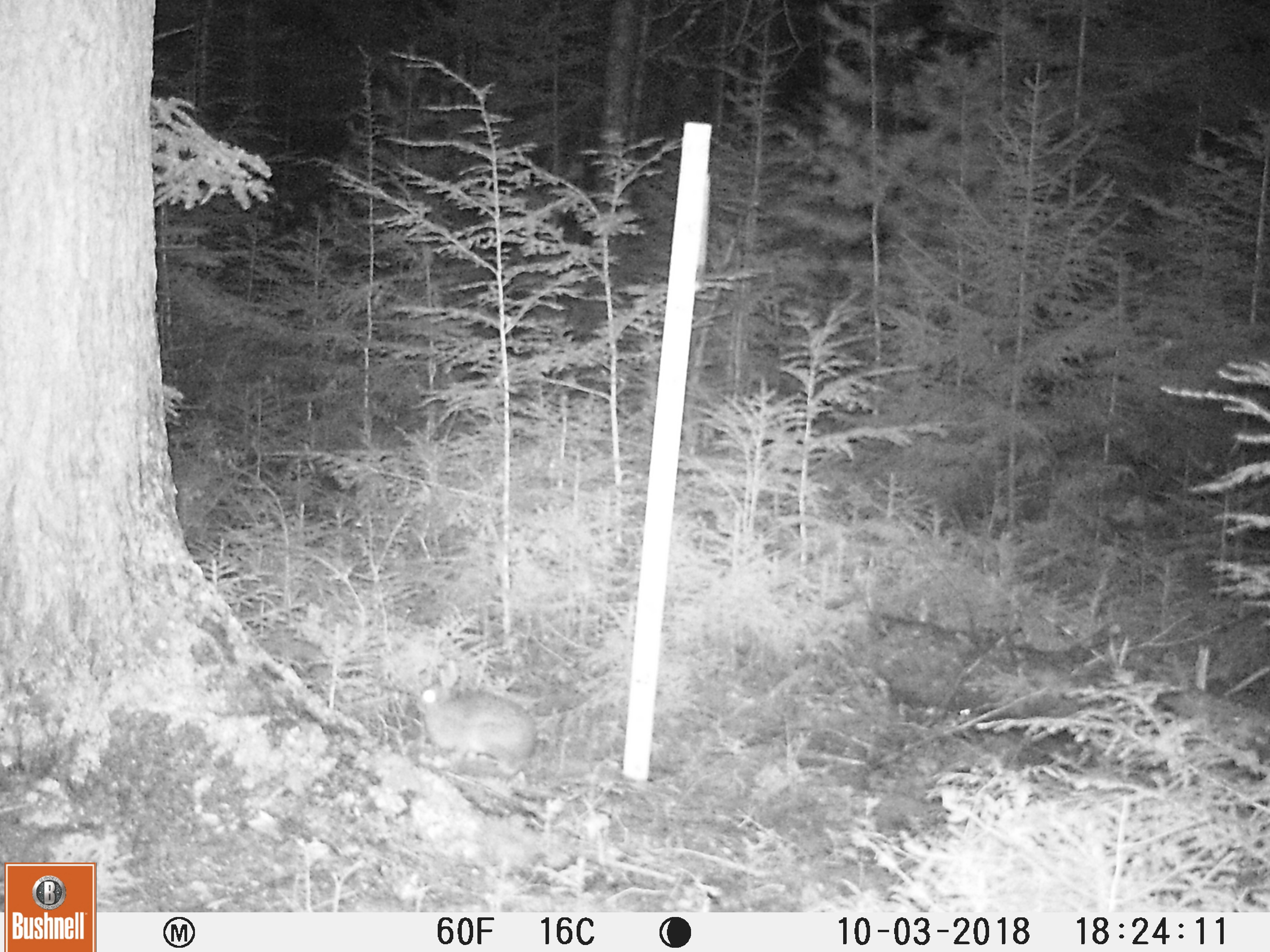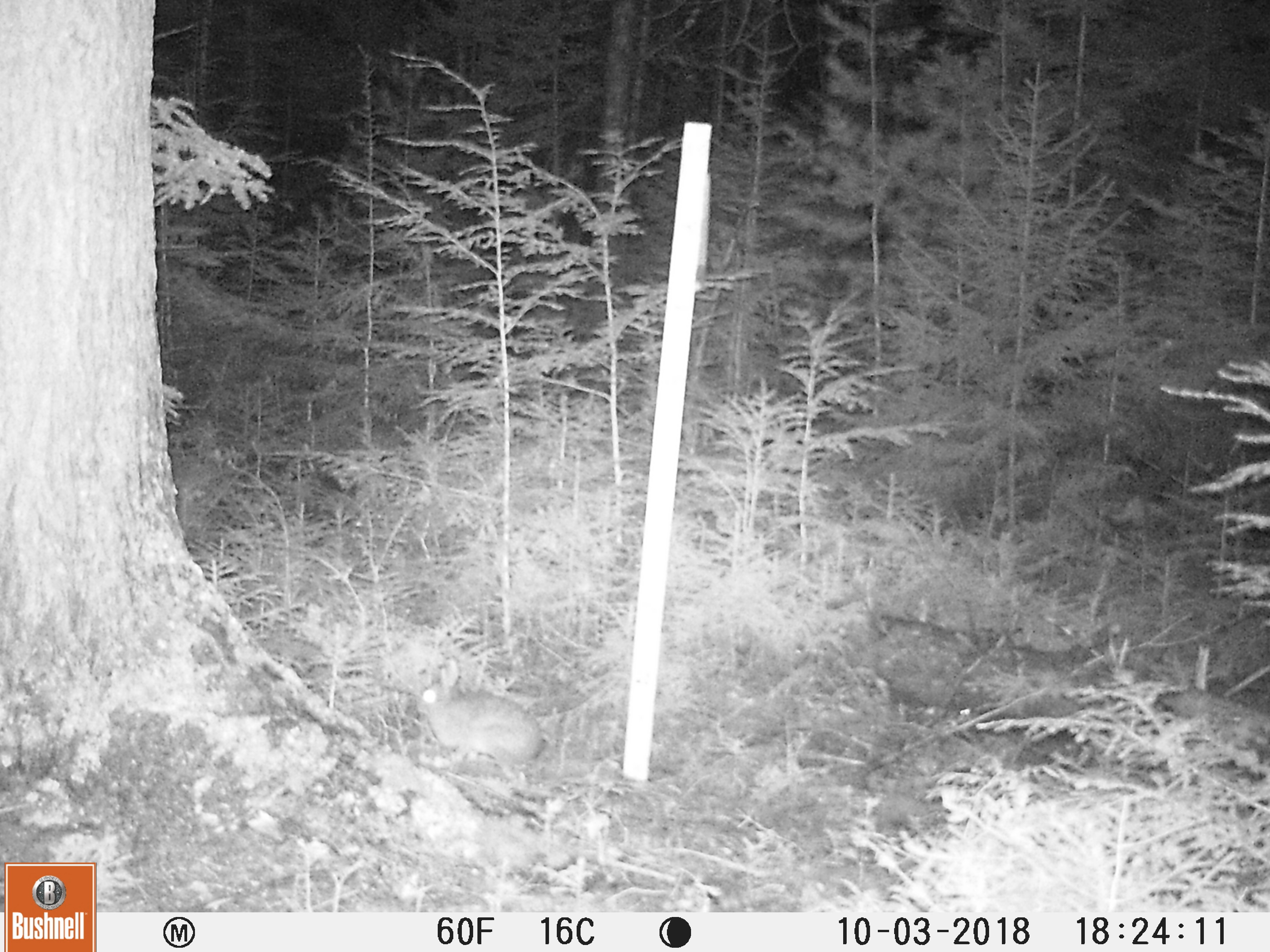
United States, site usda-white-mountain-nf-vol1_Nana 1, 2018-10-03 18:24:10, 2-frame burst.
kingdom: Animalia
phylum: Chordata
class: Mammalia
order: Lagomorpha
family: Leporidae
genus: Lepus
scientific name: Lepus americanus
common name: snowshoe hare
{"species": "snowshoe hare (Lepus americanus)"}